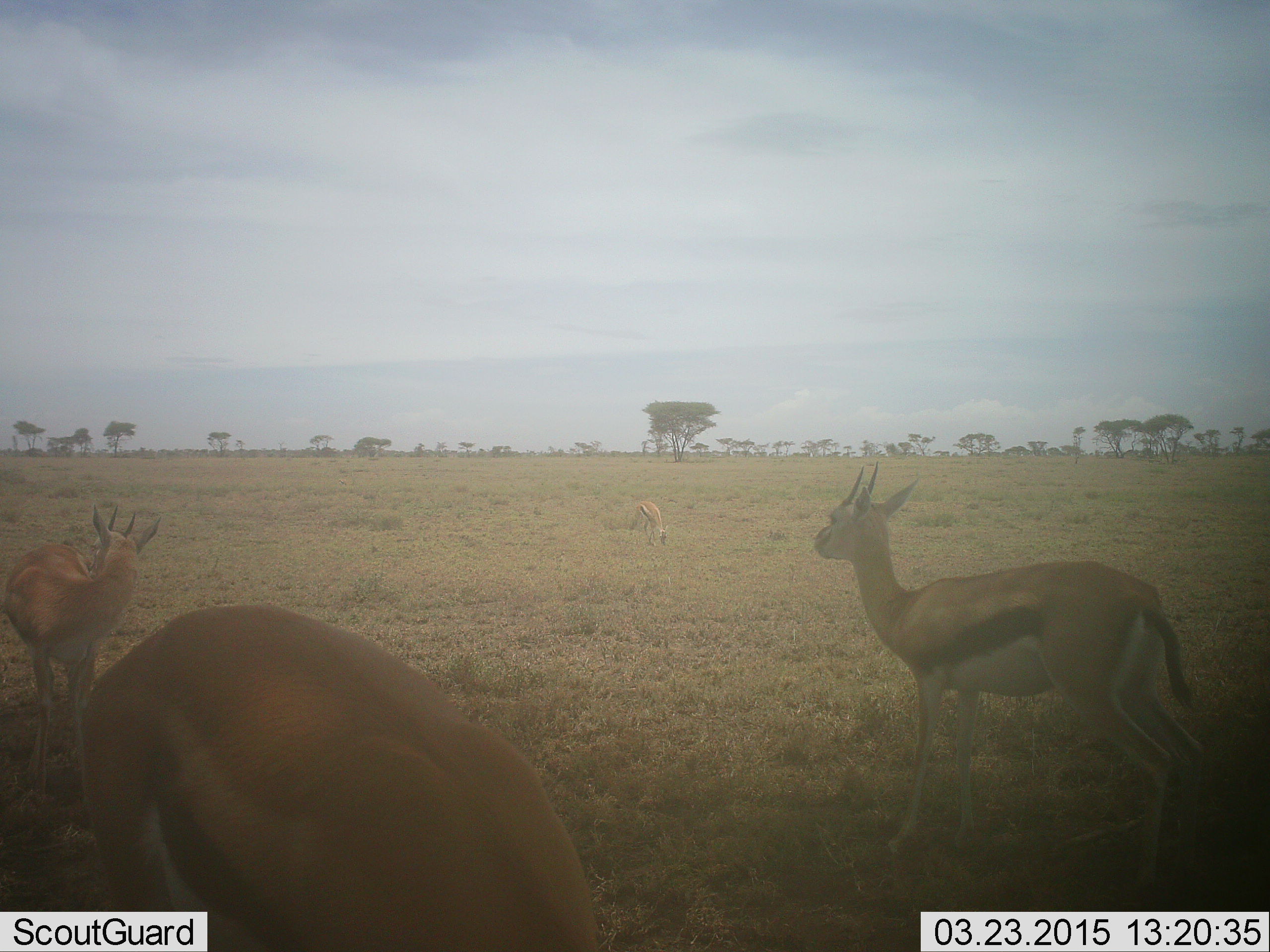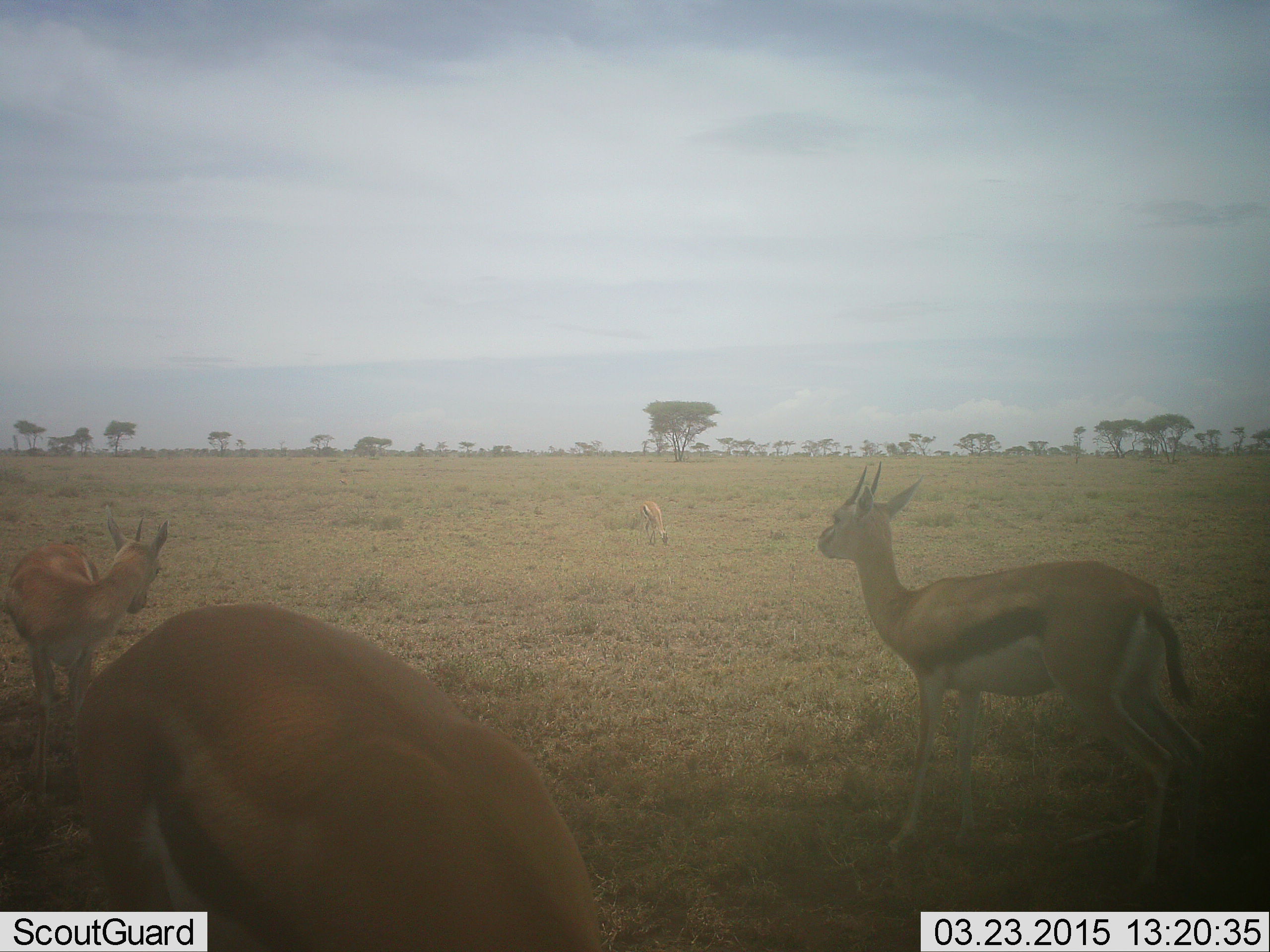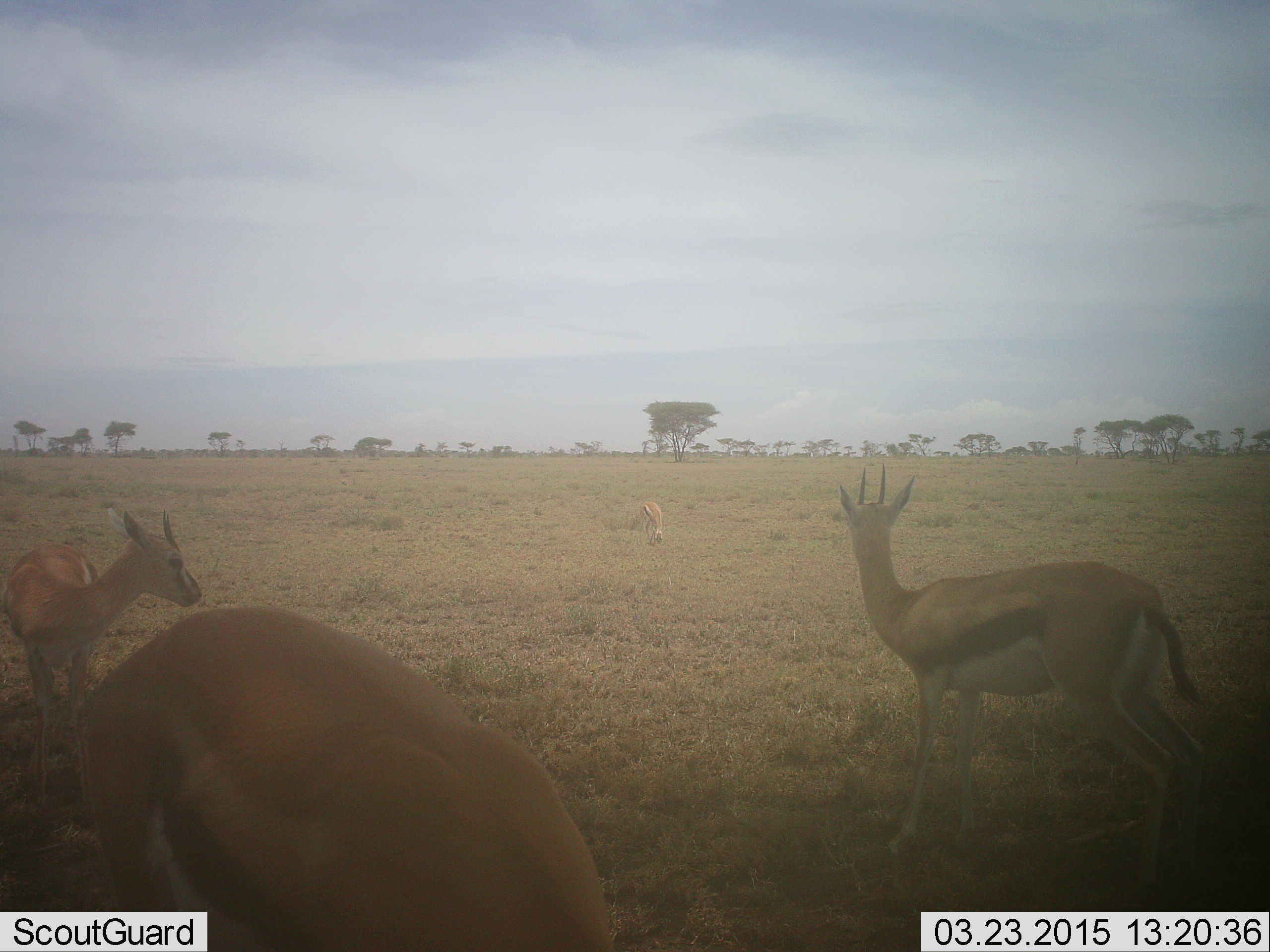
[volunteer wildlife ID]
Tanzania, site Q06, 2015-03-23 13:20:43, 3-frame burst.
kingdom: Animalia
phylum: Chordata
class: Mammalia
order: Artiodactyla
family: Bovidae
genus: Eudorcas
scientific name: Eudorcas thomsonii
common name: thomson's gazelle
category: gazellethomsons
Gazellethomsons (thomson's gazelle) (Eudorcas thomsonii), count 4. Behavior (volunteer vote fractions): standing 80%, resting 0%, moving 0%, interacting 0%. Young present (vote fraction): 0%. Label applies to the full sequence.